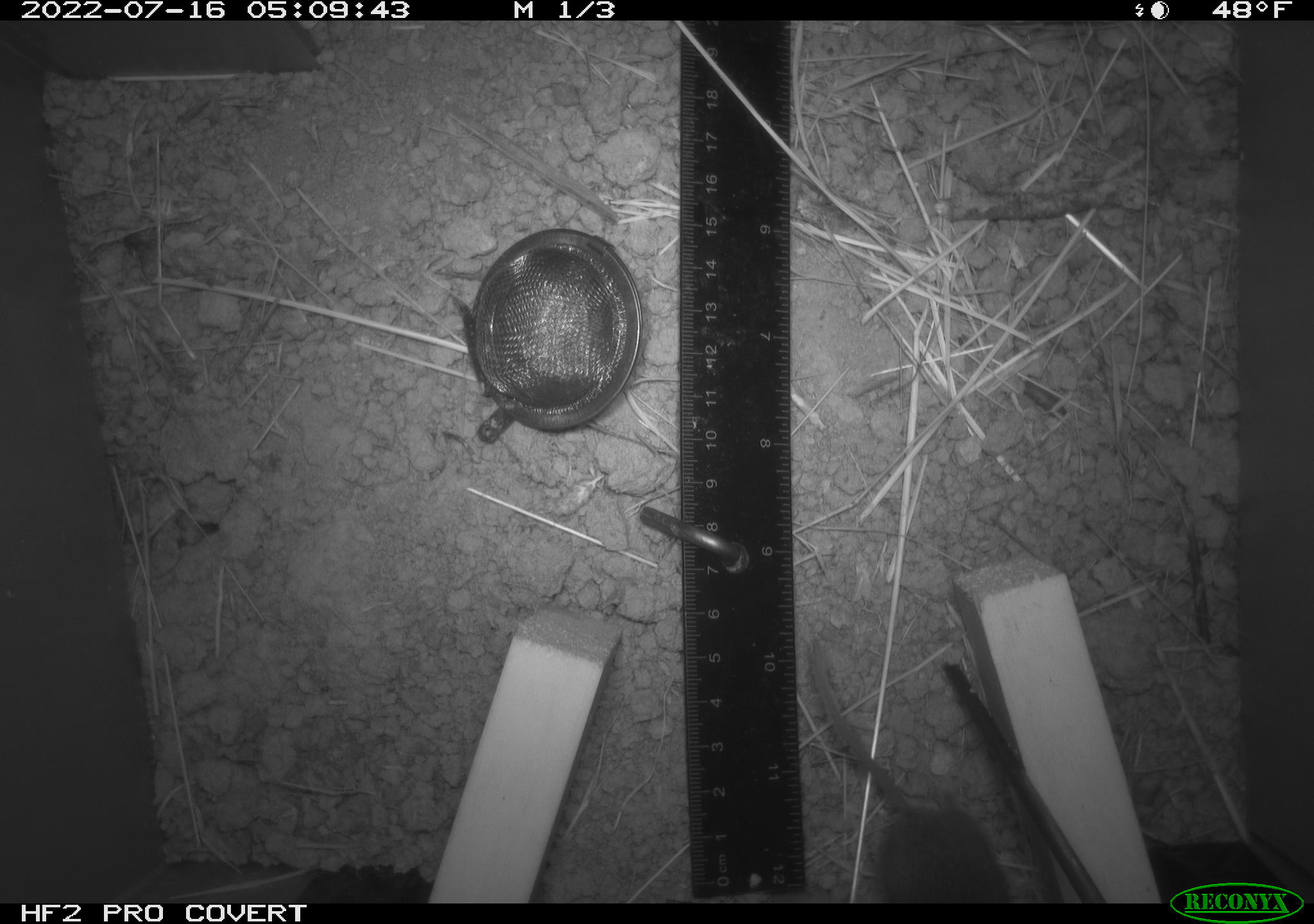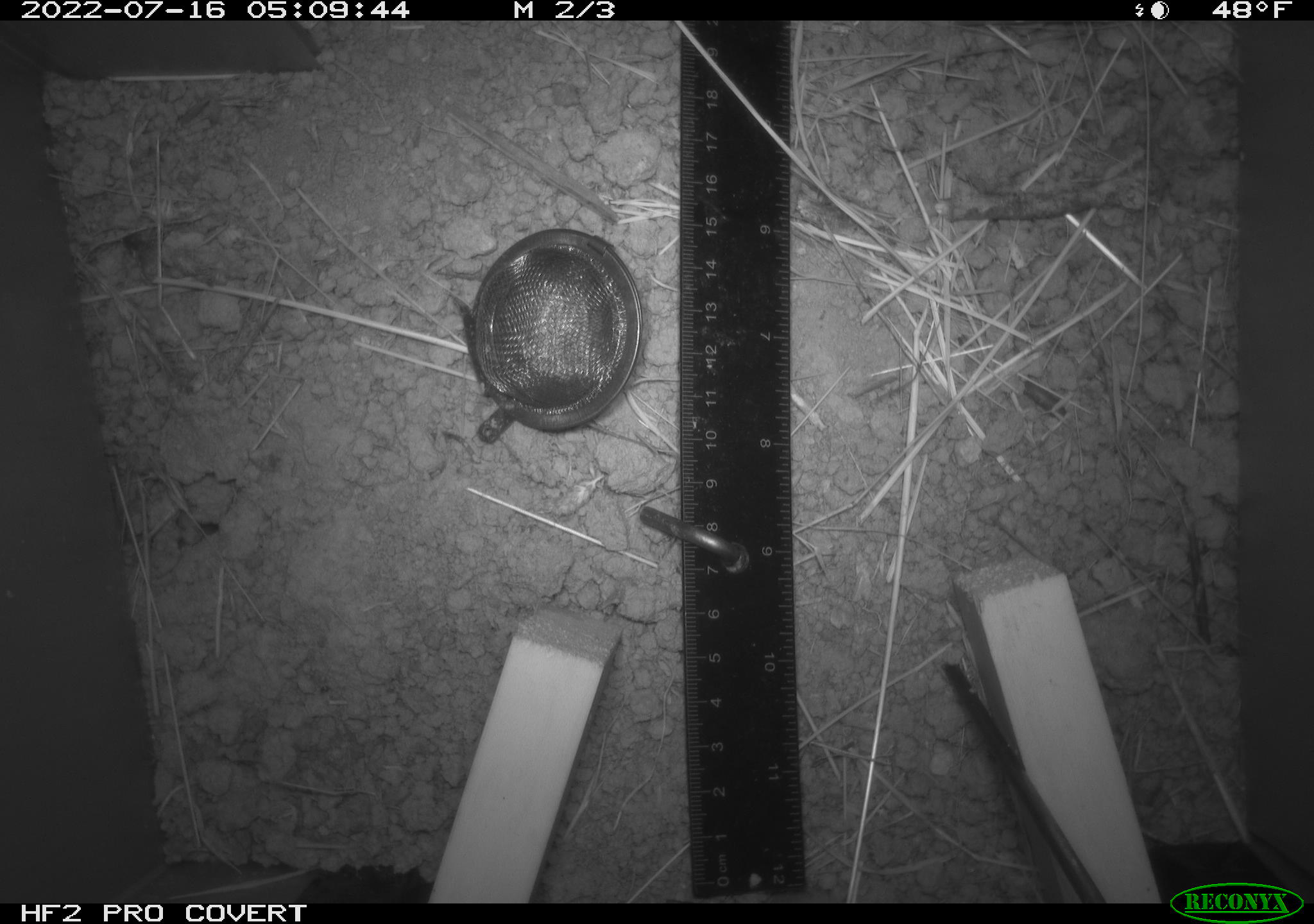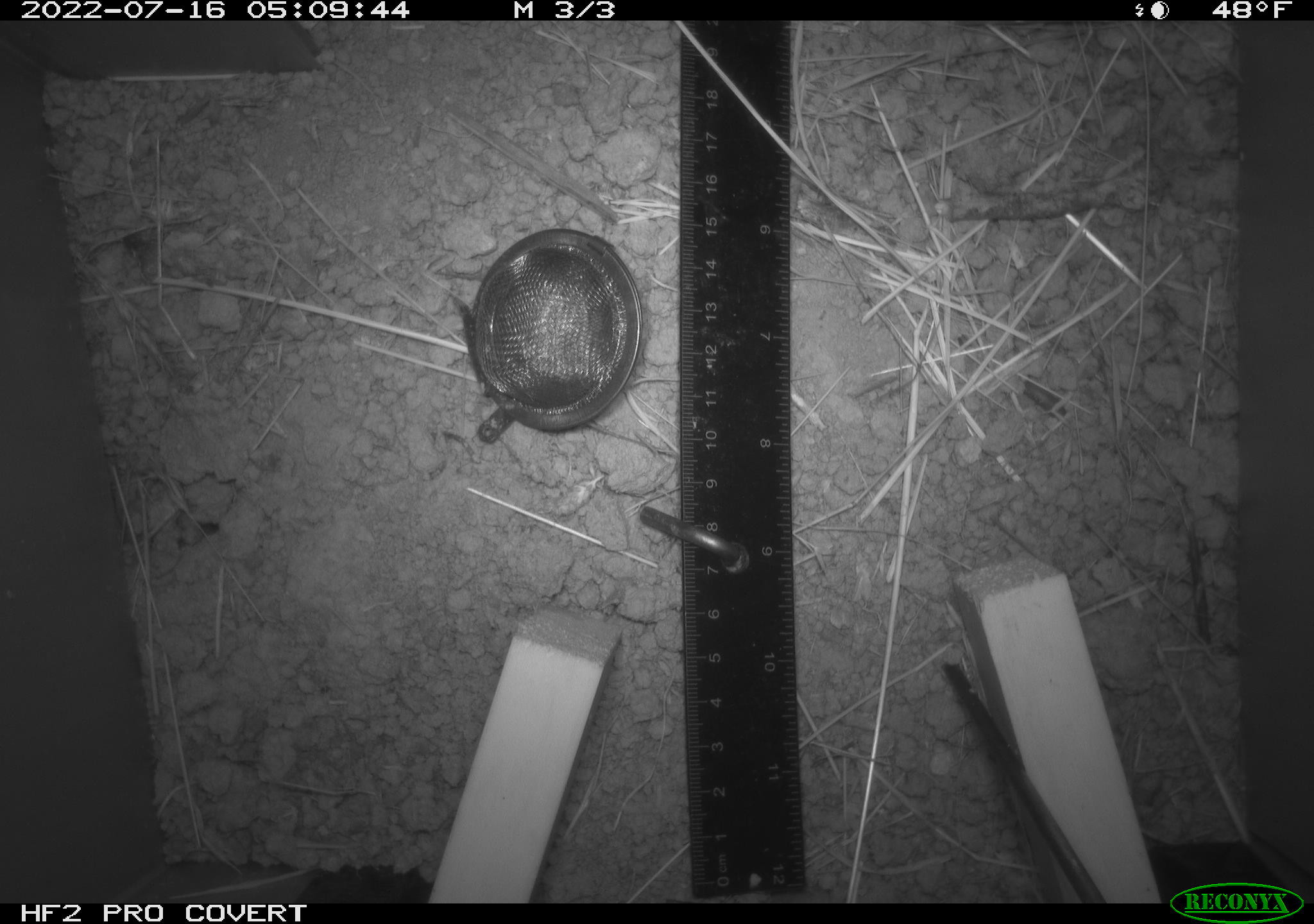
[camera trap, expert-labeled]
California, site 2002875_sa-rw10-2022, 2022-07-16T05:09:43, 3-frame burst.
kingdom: Animalia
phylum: Chordata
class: Mammalia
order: Rodentia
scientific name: Rodentia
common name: mouse species